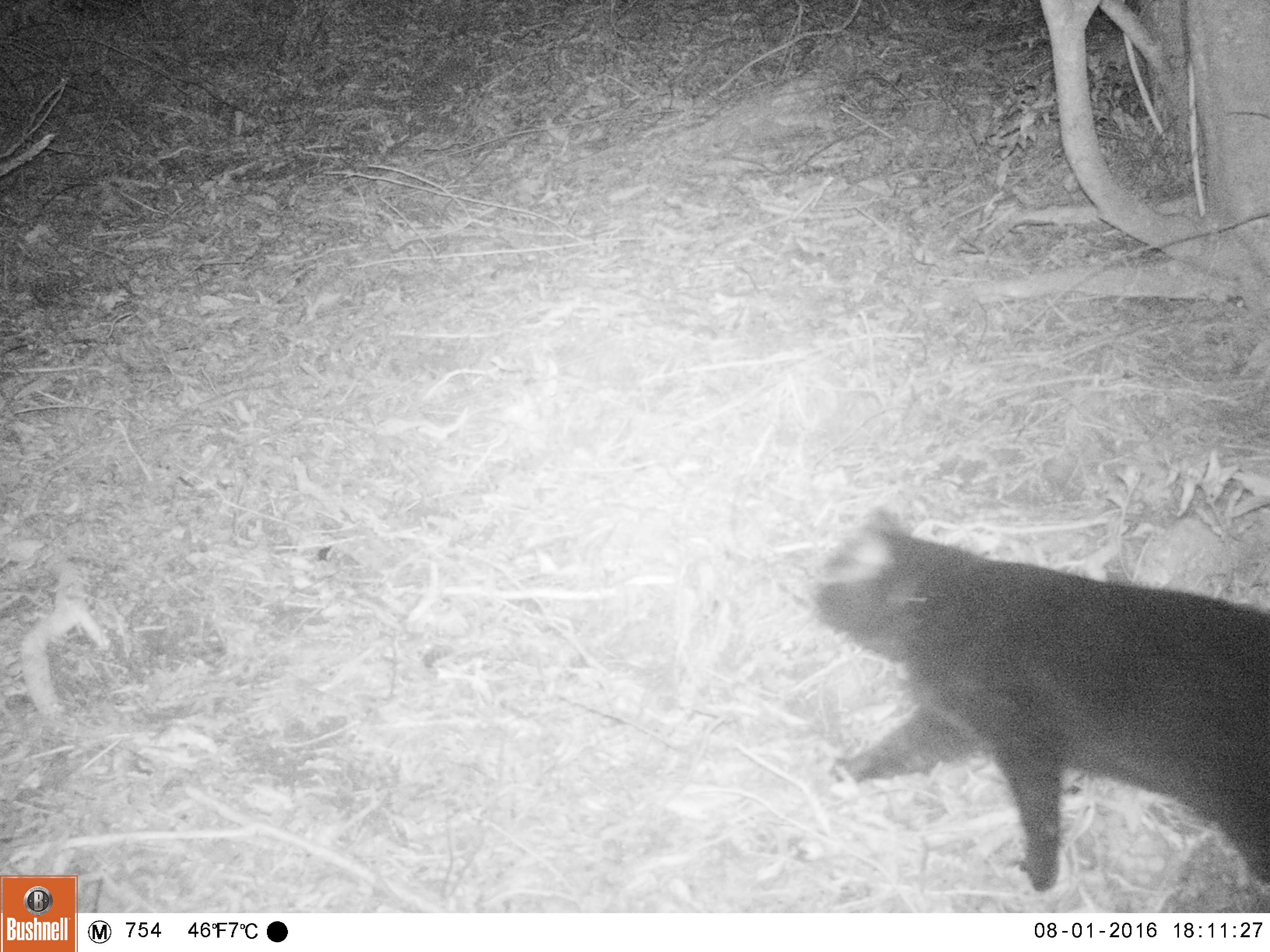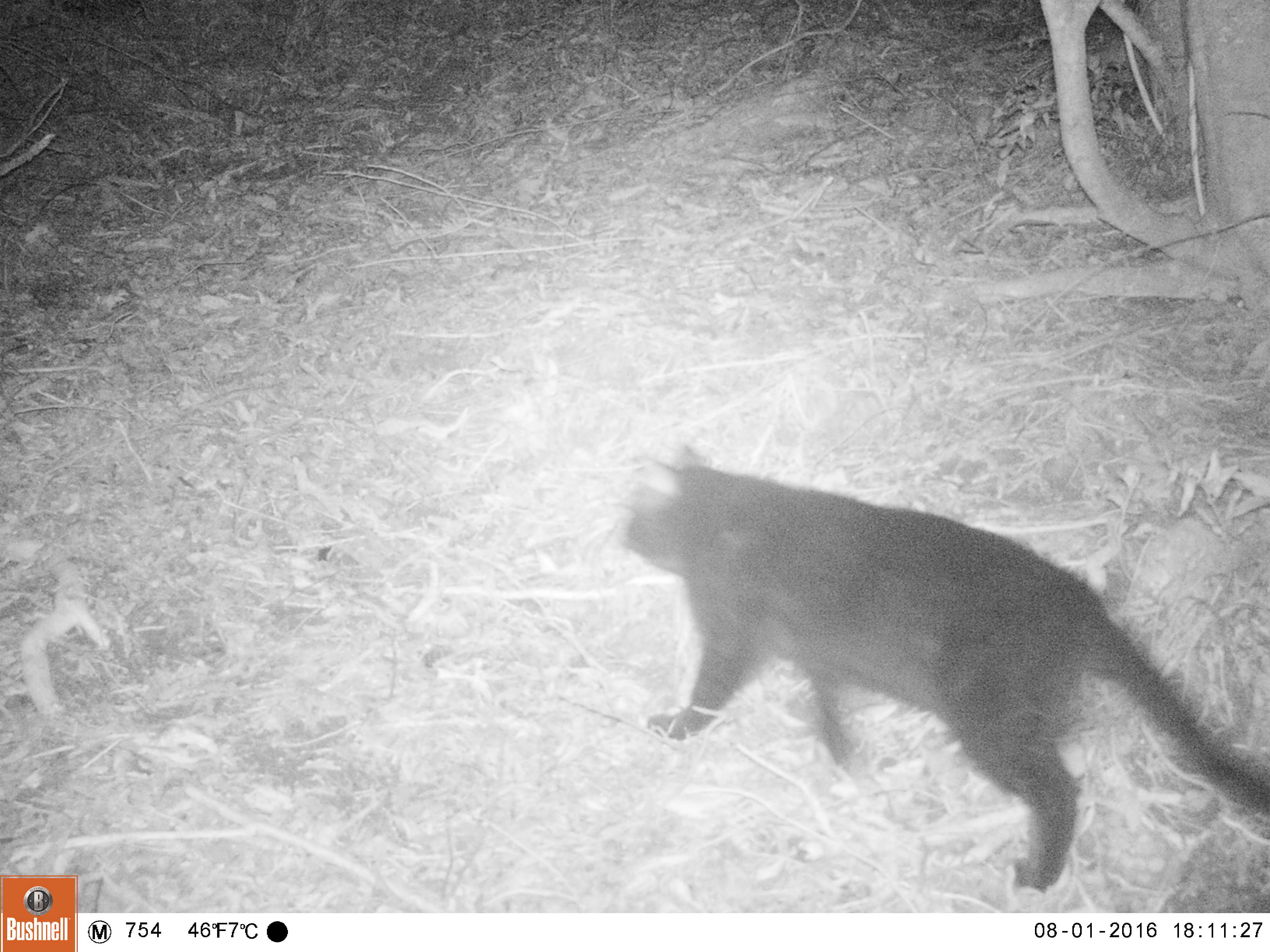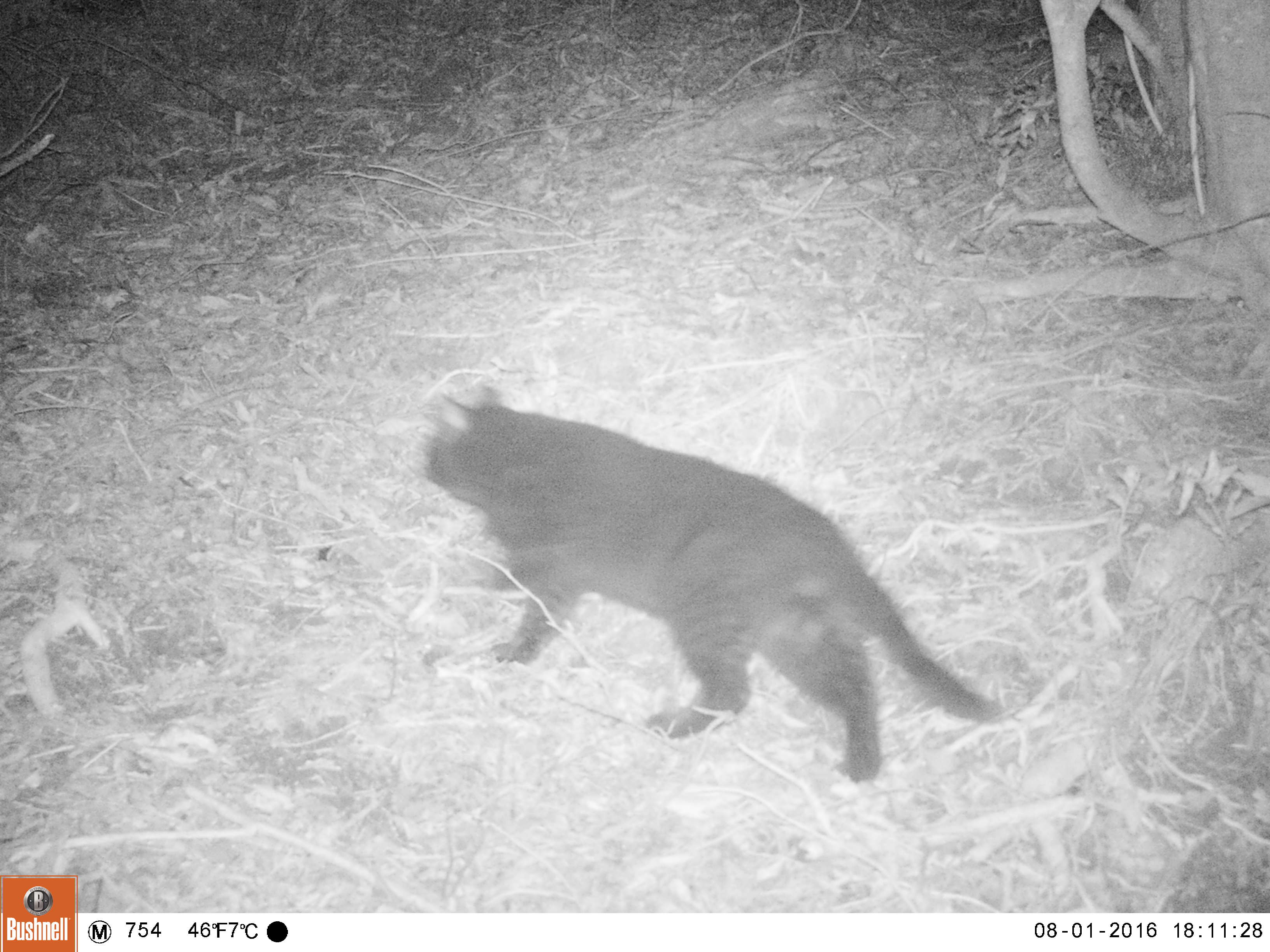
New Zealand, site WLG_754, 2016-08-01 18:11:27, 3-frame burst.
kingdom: Animalia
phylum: Chordata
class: Mammalia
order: Carnivora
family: Felidae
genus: Felis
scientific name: Felis catus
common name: domestic cat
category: cat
Cat (domestic cat) (Felis catus).